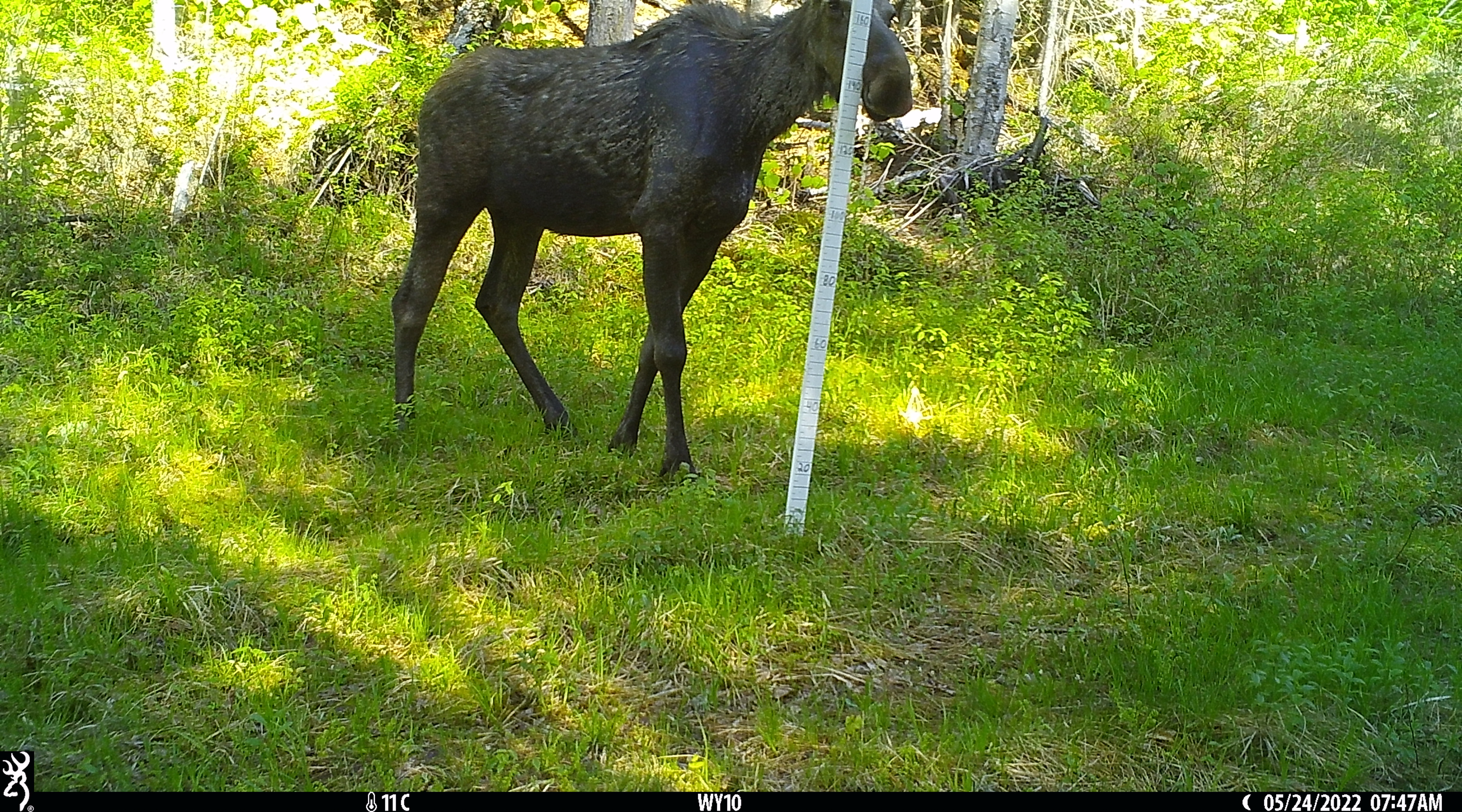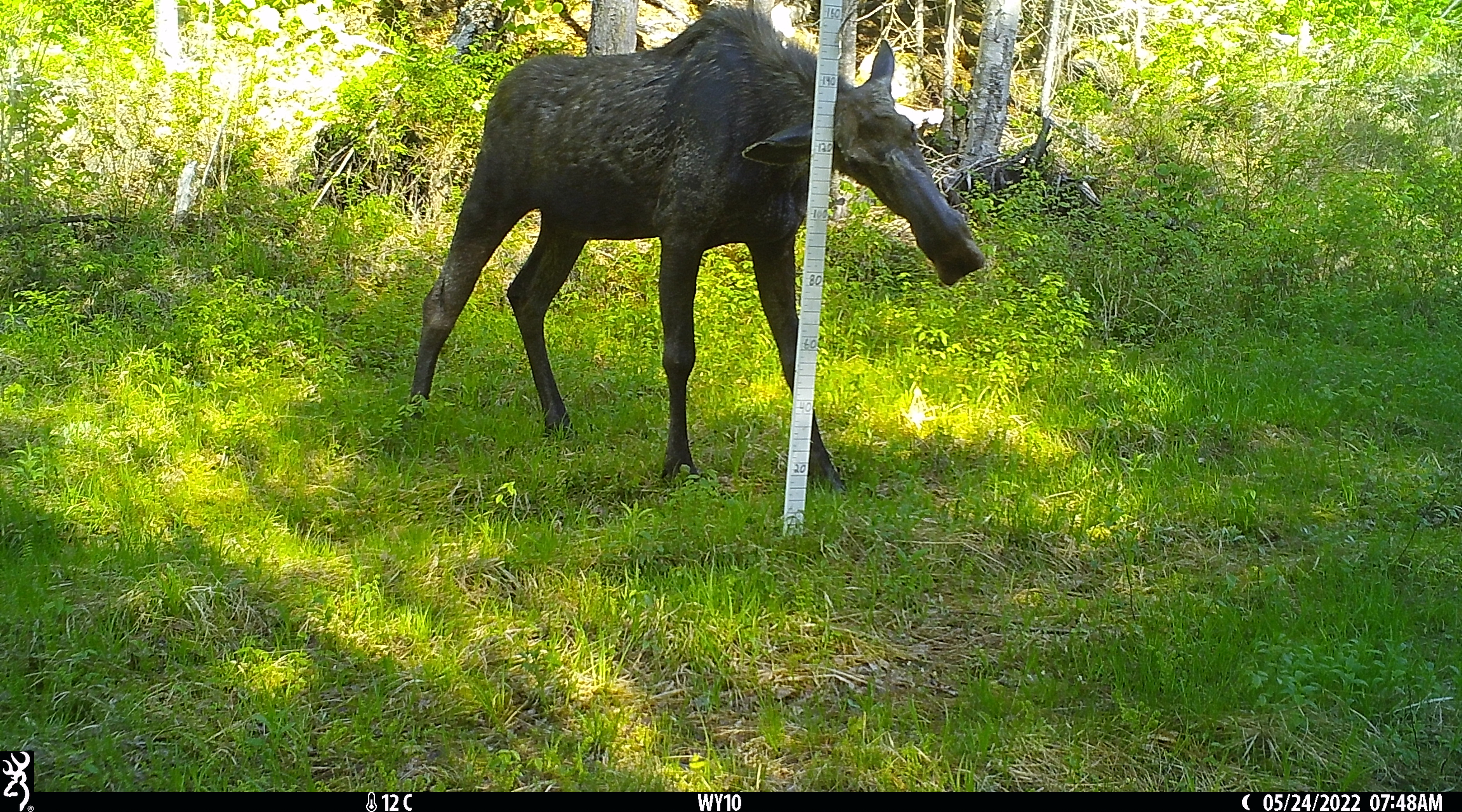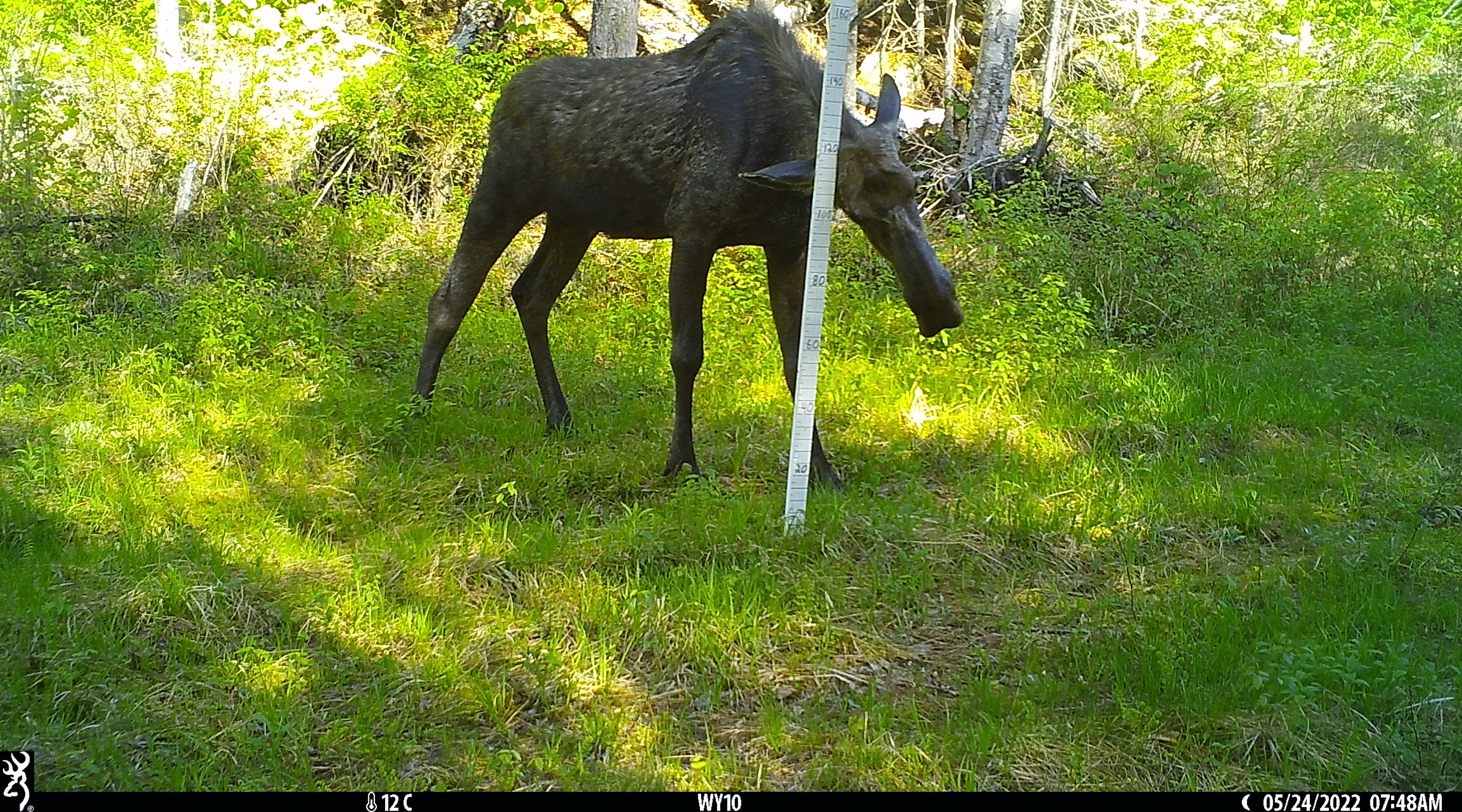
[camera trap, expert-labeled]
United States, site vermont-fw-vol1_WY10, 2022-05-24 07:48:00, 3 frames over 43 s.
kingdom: Animalia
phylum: Chordata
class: Mammalia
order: Artiodactyla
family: Cervidae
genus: Alces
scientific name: Alces alces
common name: moose